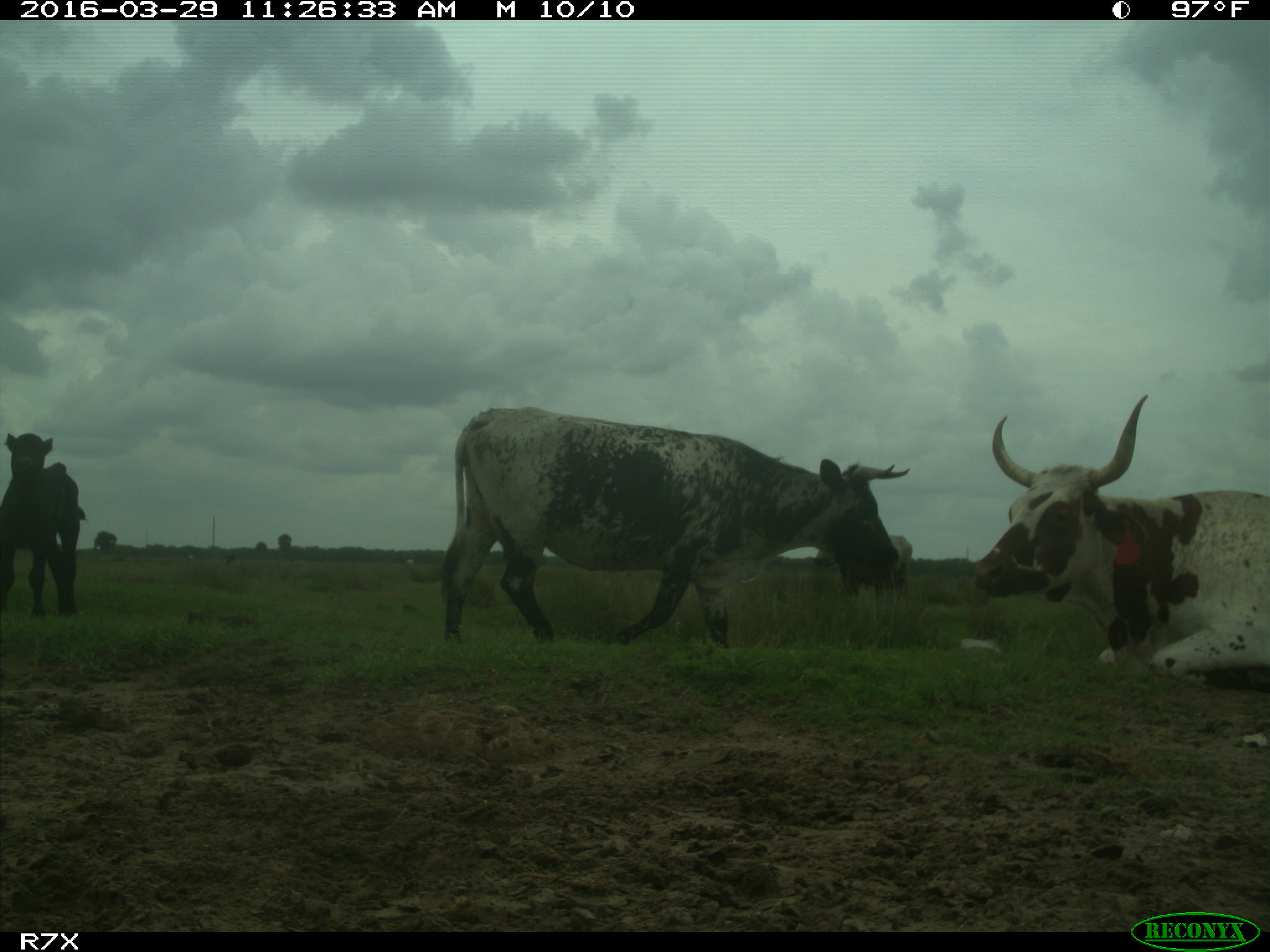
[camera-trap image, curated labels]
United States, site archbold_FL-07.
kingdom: Animalia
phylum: Chordata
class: Mammalia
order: Artiodactyla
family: Bovidae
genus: Bos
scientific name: Bos taurus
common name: domestic cow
Bos taurus (domestic cow).